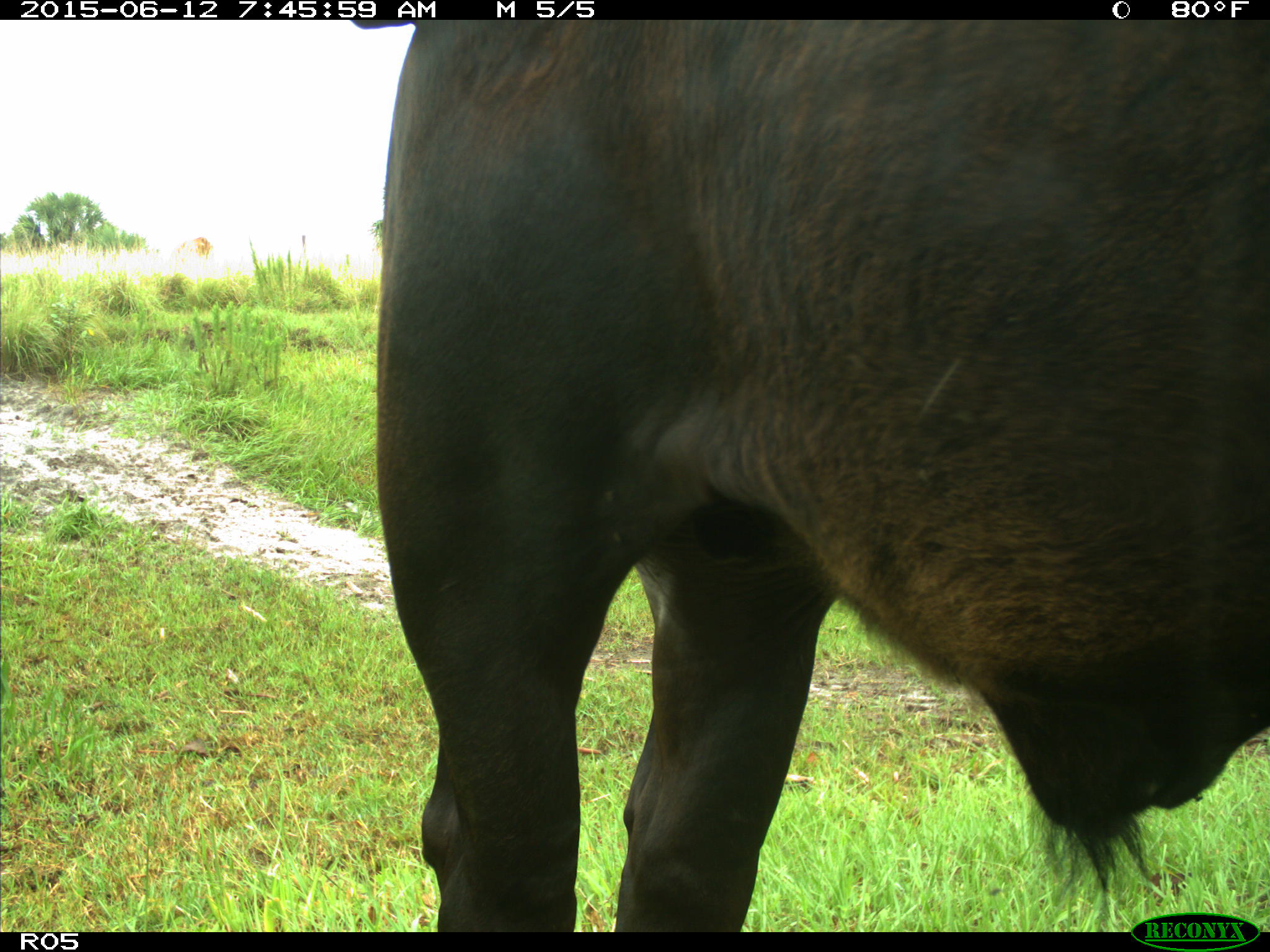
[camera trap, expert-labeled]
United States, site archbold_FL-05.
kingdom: Animalia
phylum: Chordata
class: Mammalia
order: Artiodactyla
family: Bovidae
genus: Bos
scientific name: Bos taurus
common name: domestic cow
Bos taurus (domestic cow).